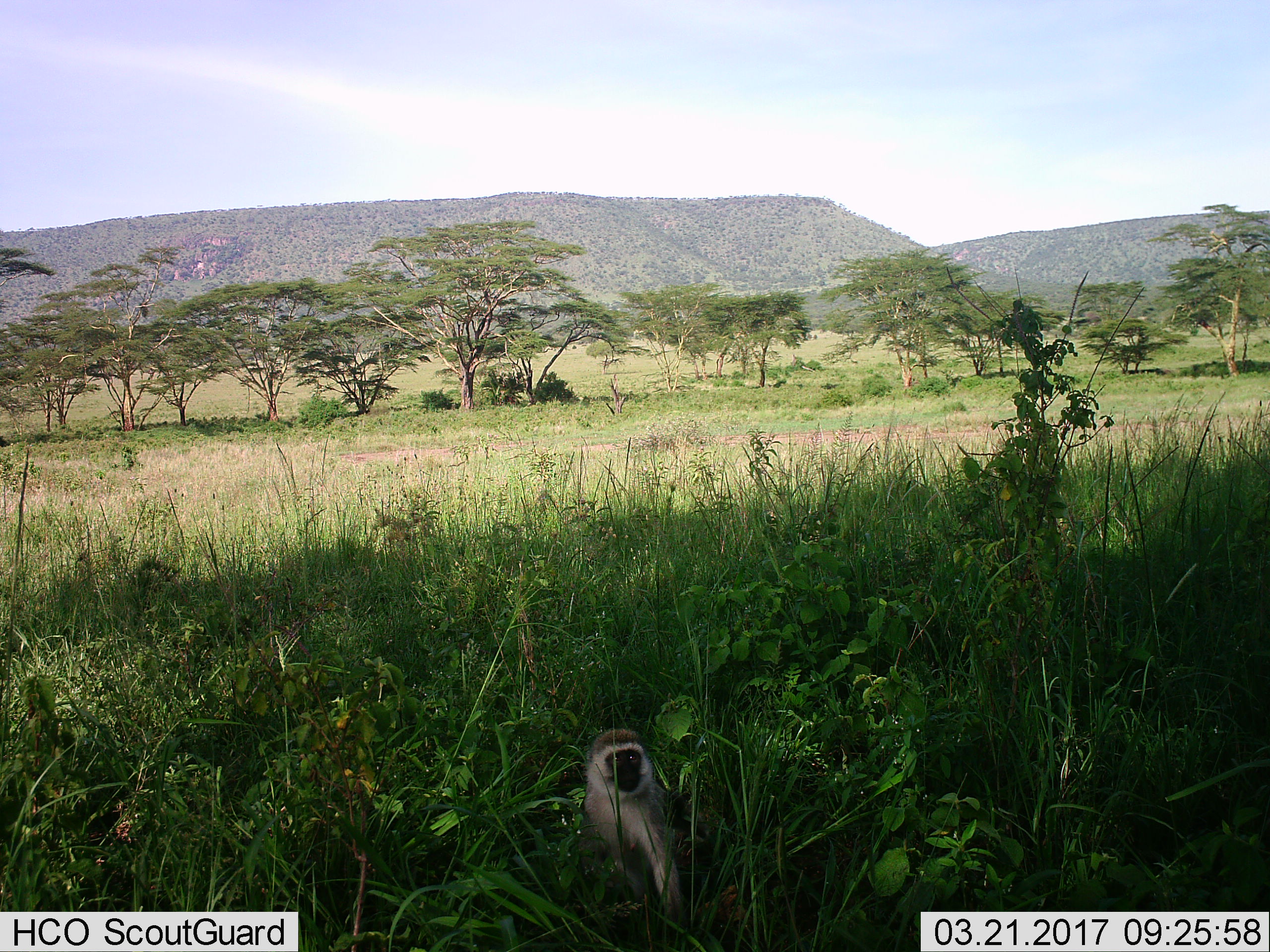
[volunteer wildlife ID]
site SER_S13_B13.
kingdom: Animalia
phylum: Chordata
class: Mammalia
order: Primates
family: Cercopithecidae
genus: Chlorocebus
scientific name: Chlorocebus pygerythrus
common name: vervet monkey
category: monkeyvervet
Monkeyvervet (vervet monkey) (Chlorocebus pygerythrus), count 1. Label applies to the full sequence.